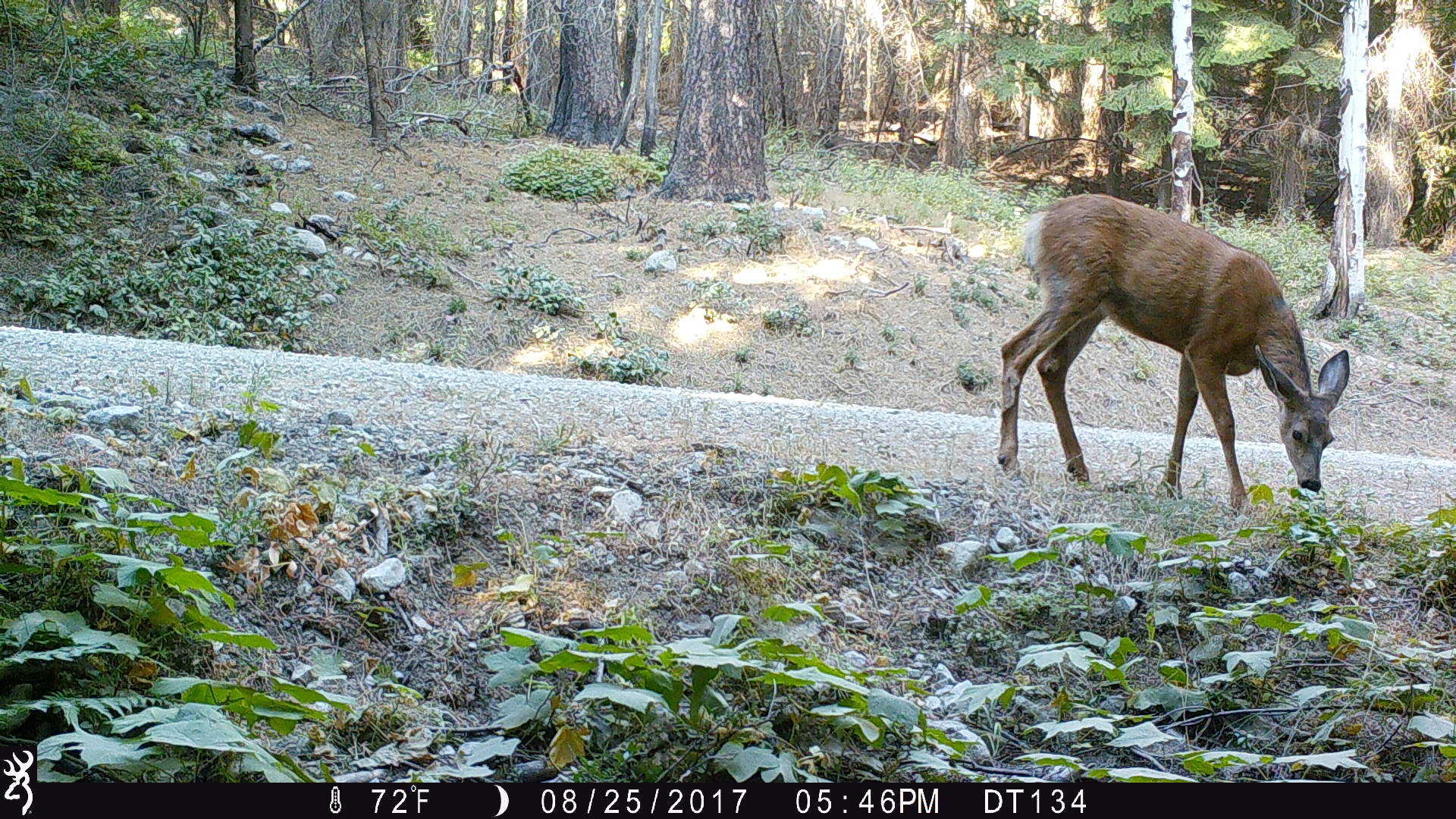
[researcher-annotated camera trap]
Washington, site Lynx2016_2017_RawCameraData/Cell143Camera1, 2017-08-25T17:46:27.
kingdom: Animalia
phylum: Chordata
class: Mammalia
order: Artiodactyla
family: Cervidae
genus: Odocoileus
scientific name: Odocoileus hemionus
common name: mule deer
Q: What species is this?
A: Odocoileus hemionus (mule deer).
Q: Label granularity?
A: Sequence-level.